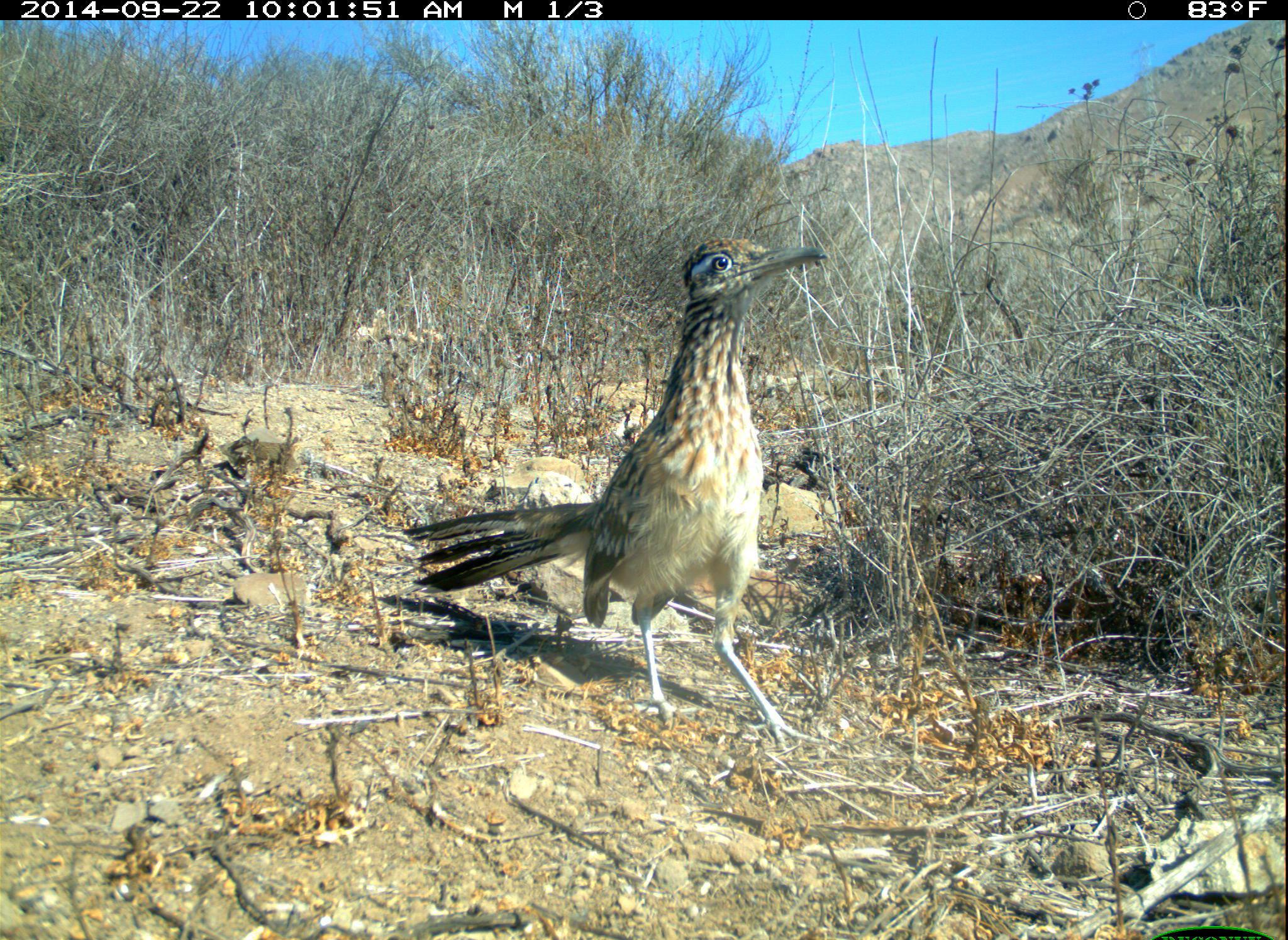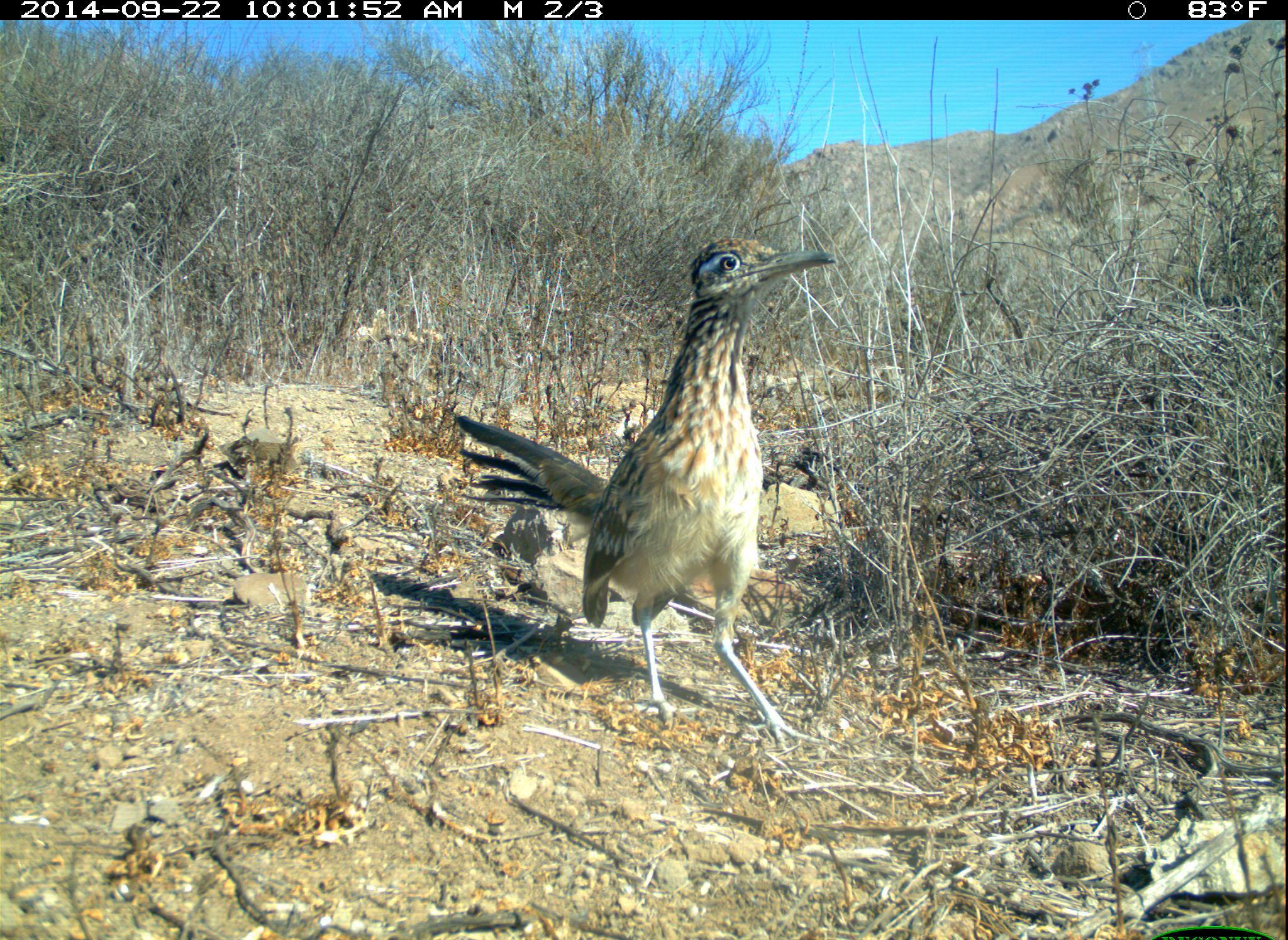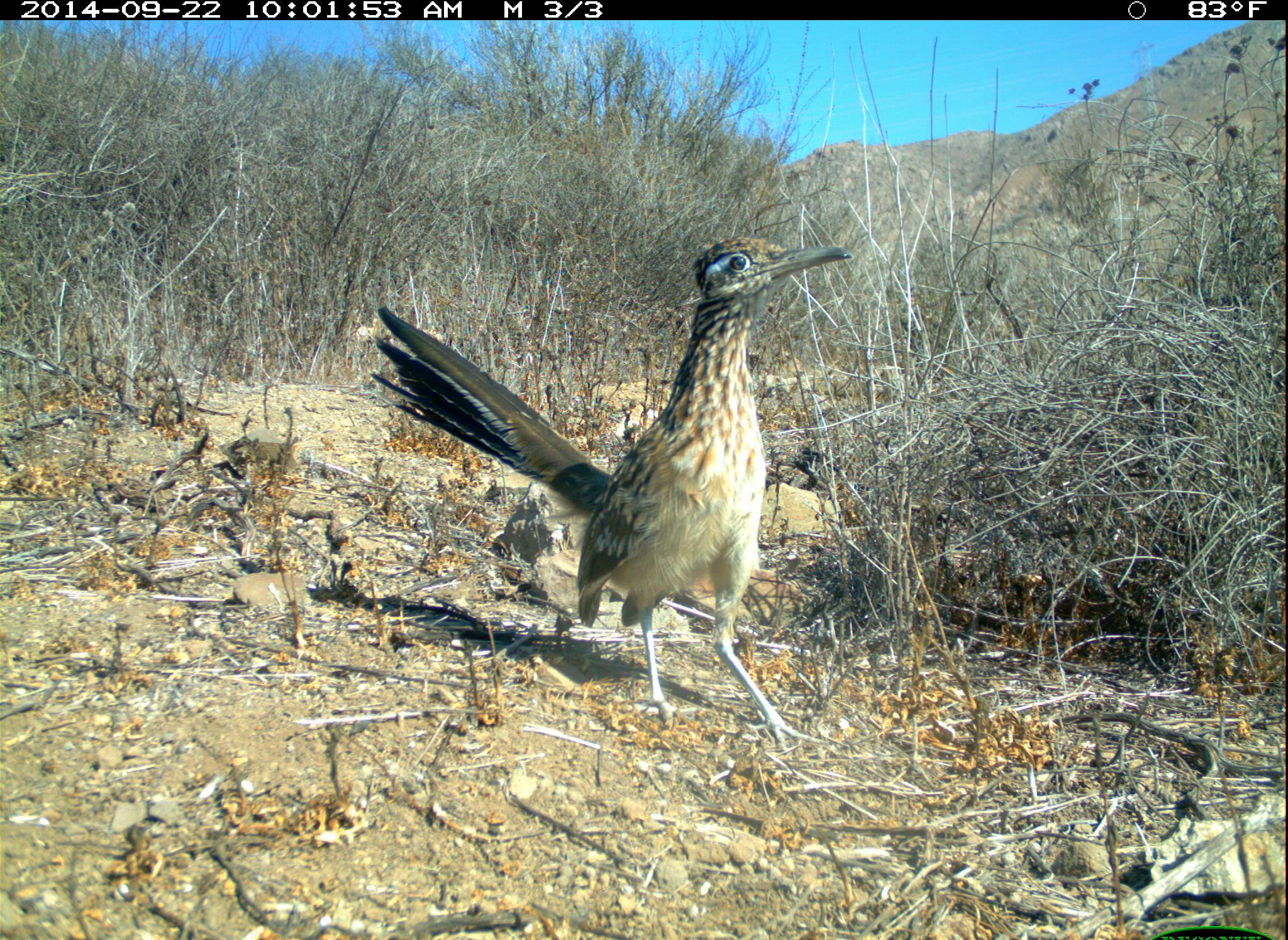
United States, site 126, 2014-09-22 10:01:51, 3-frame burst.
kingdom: Animalia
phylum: Chordata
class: Aves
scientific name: Aves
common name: bird